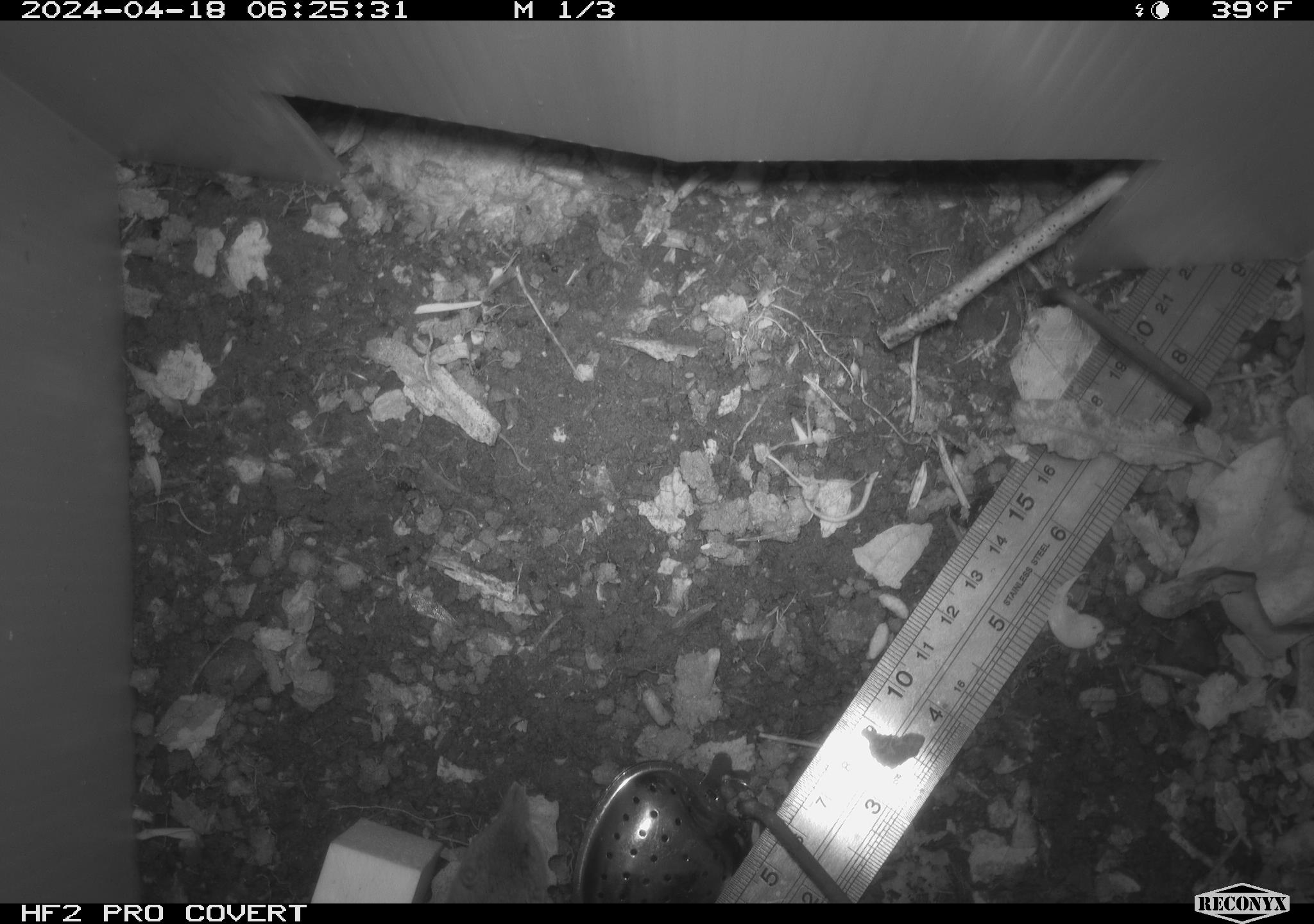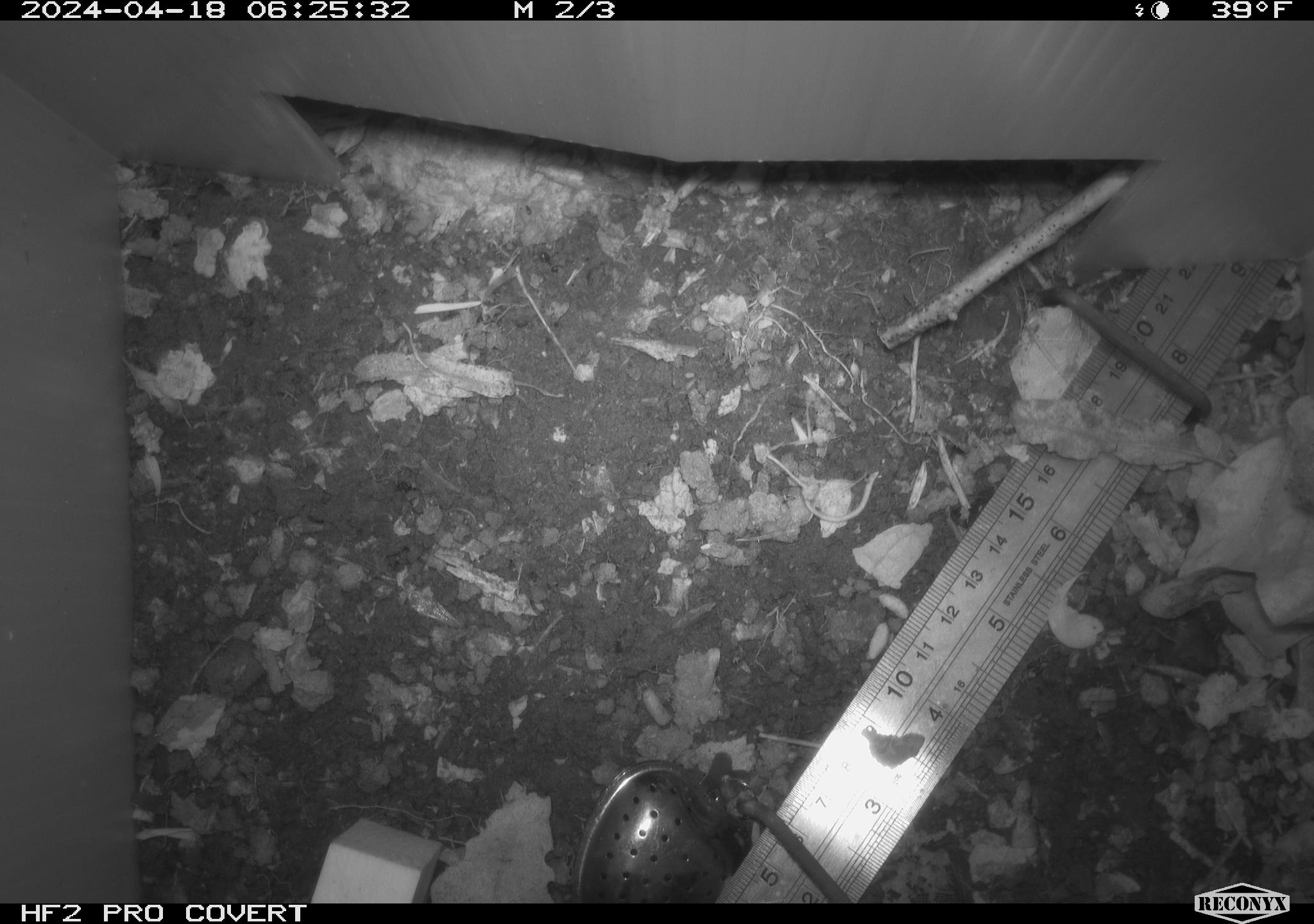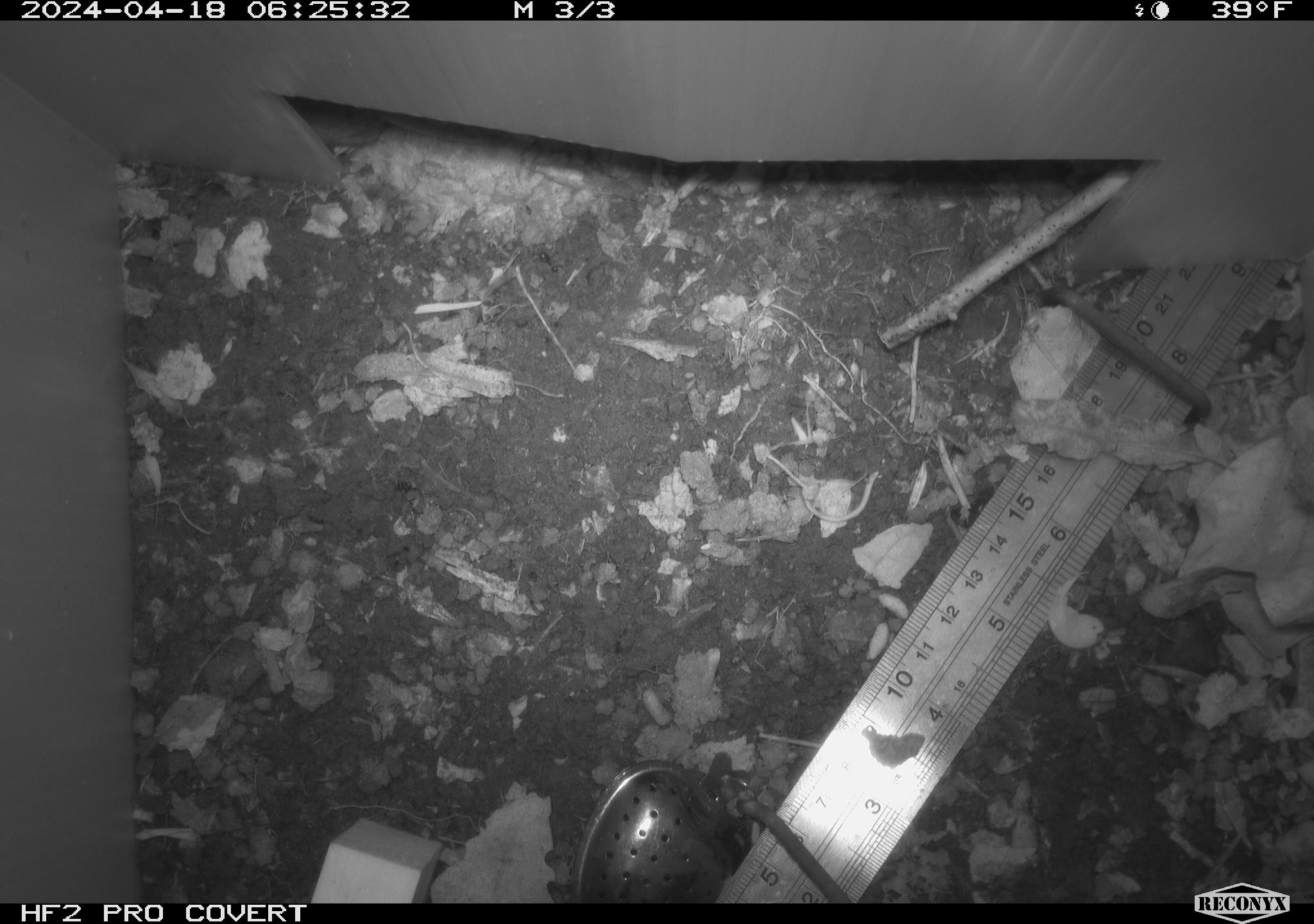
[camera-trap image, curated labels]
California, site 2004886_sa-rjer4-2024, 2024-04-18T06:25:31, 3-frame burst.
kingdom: Animalia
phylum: Chordata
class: Mammalia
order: Eulipotyphla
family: Soricidae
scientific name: Soricidae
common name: shrews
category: soricidae family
Soricidae family (shrews) (Soricidae).